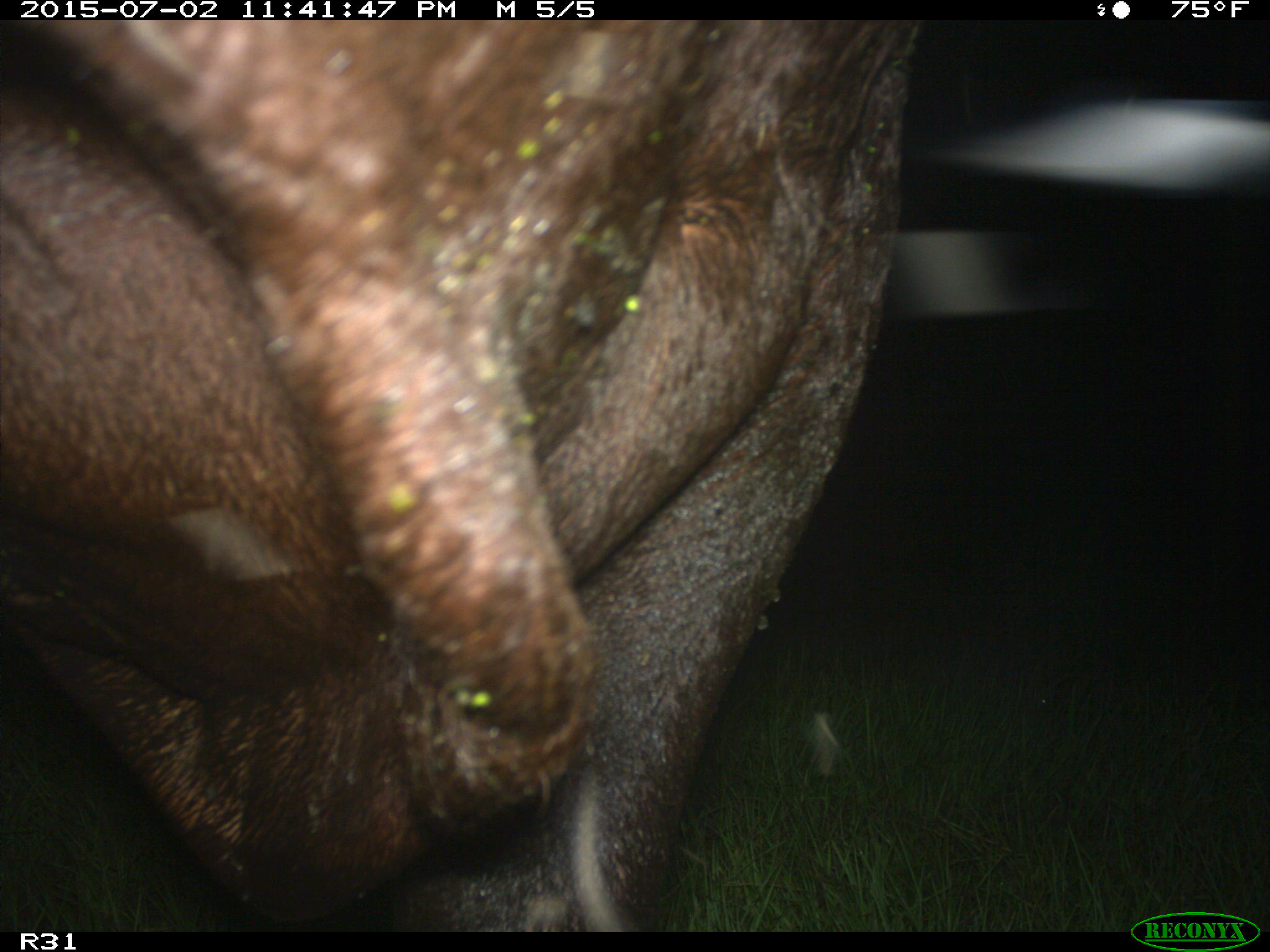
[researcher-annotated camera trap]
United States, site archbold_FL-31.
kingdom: Animalia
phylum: Chordata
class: Mammalia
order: Artiodactyla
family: Bovidae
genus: Bos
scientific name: Bos taurus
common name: domestic cow